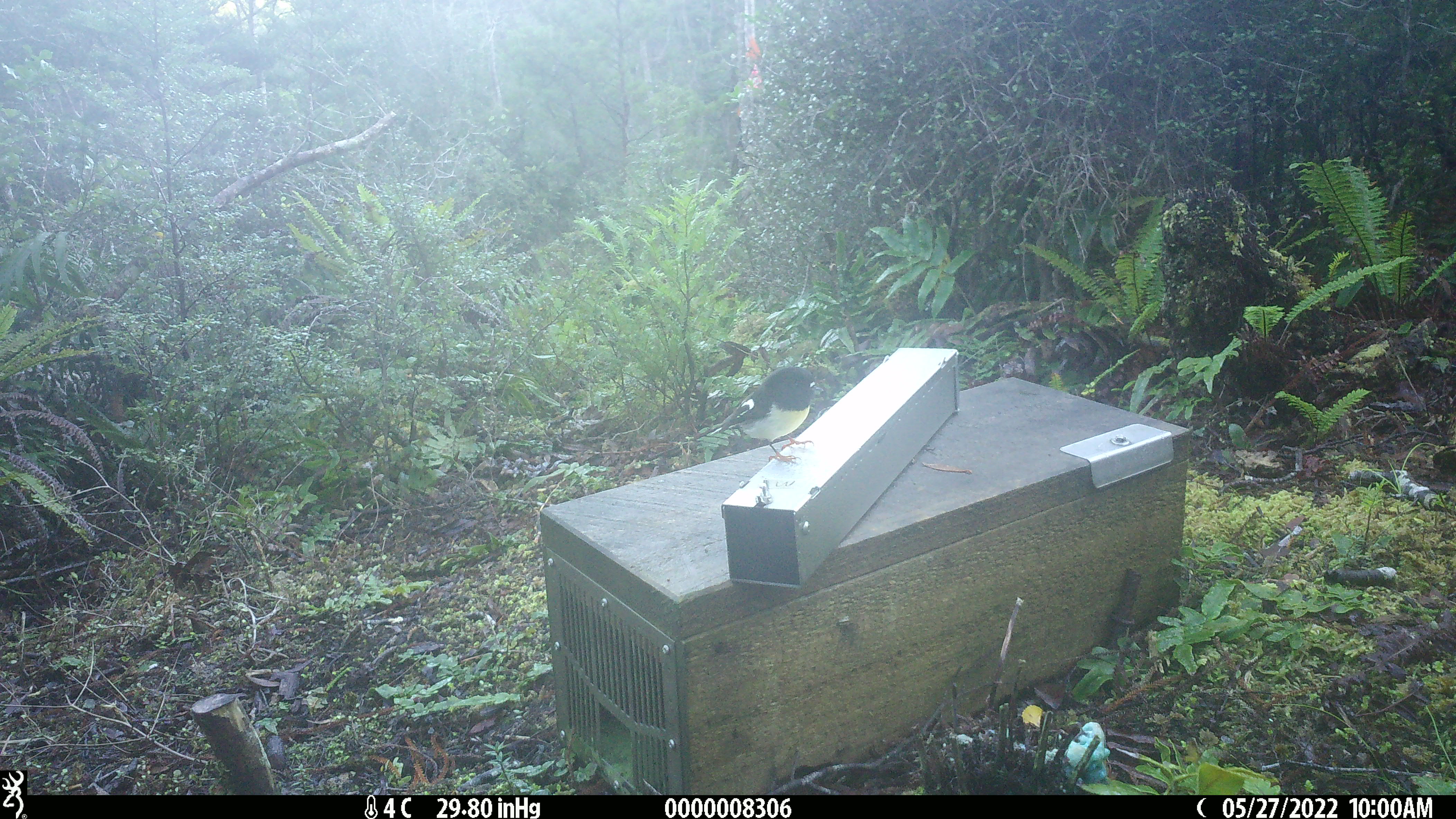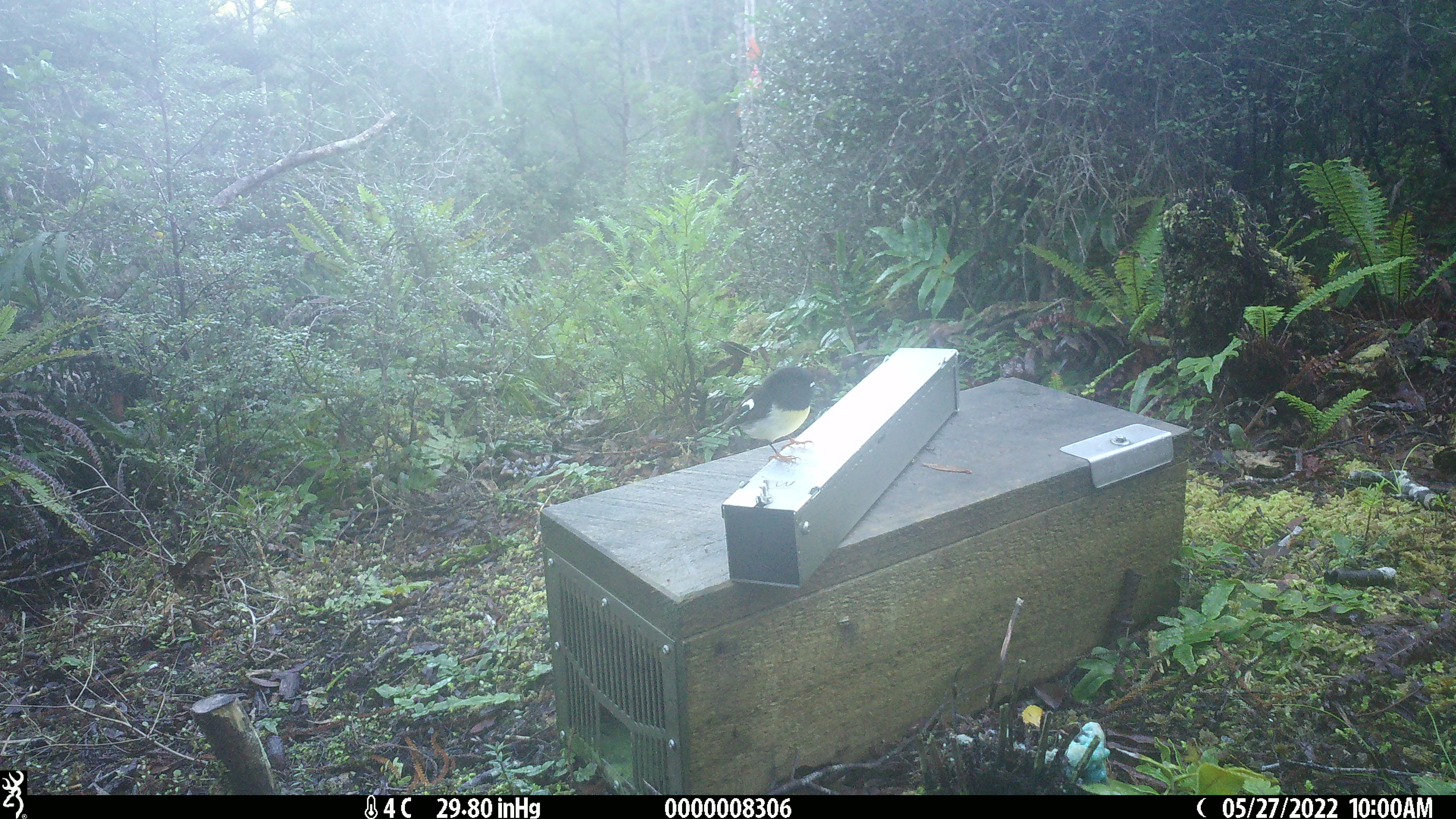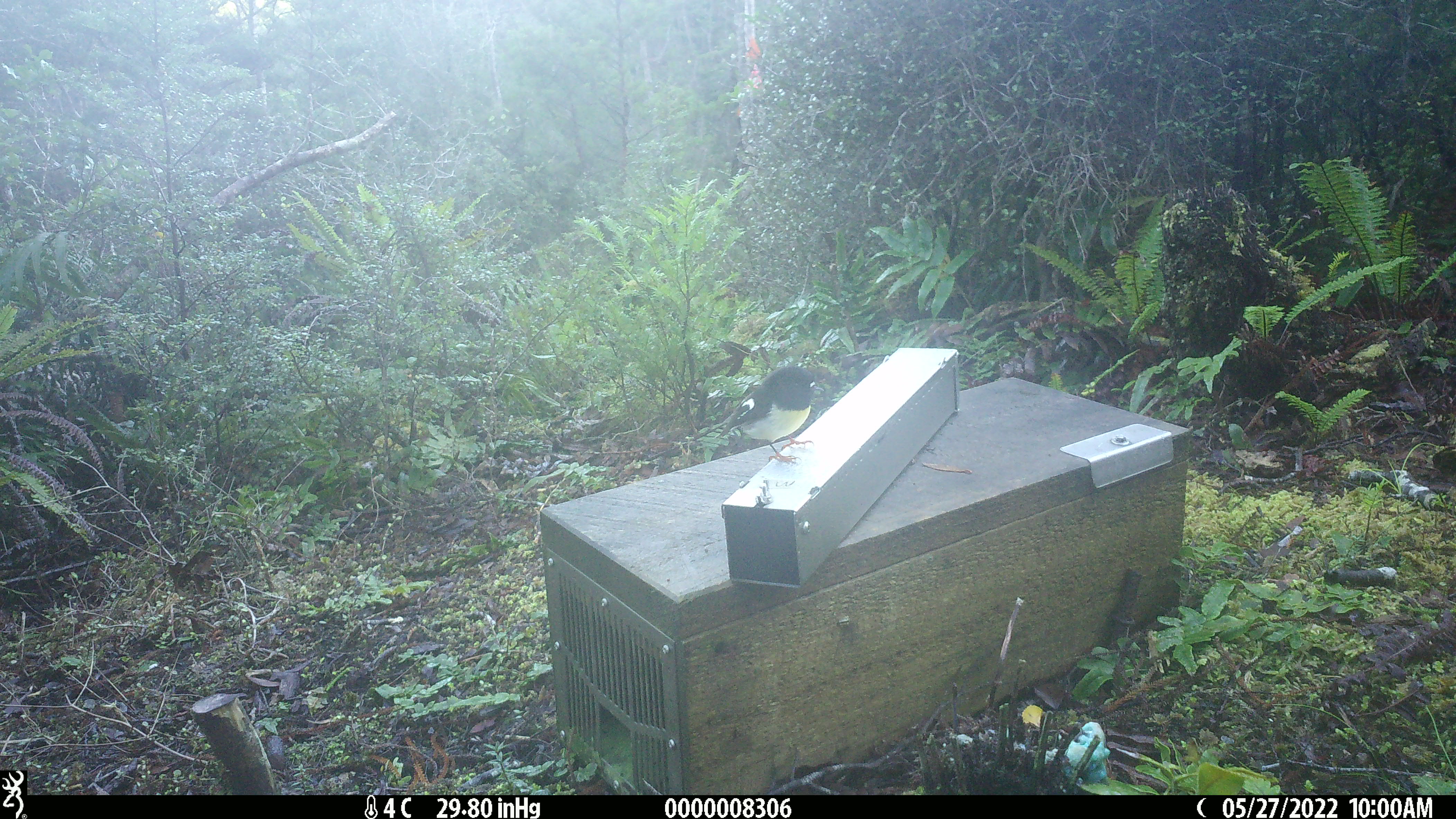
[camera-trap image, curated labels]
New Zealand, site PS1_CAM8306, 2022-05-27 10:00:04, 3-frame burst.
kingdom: Animalia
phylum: Chordata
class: Aves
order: Passeriformes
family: Petroicidae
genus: Petroica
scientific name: Petroica macrocephala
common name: tomtit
Tomtit (Petroica macrocephala).